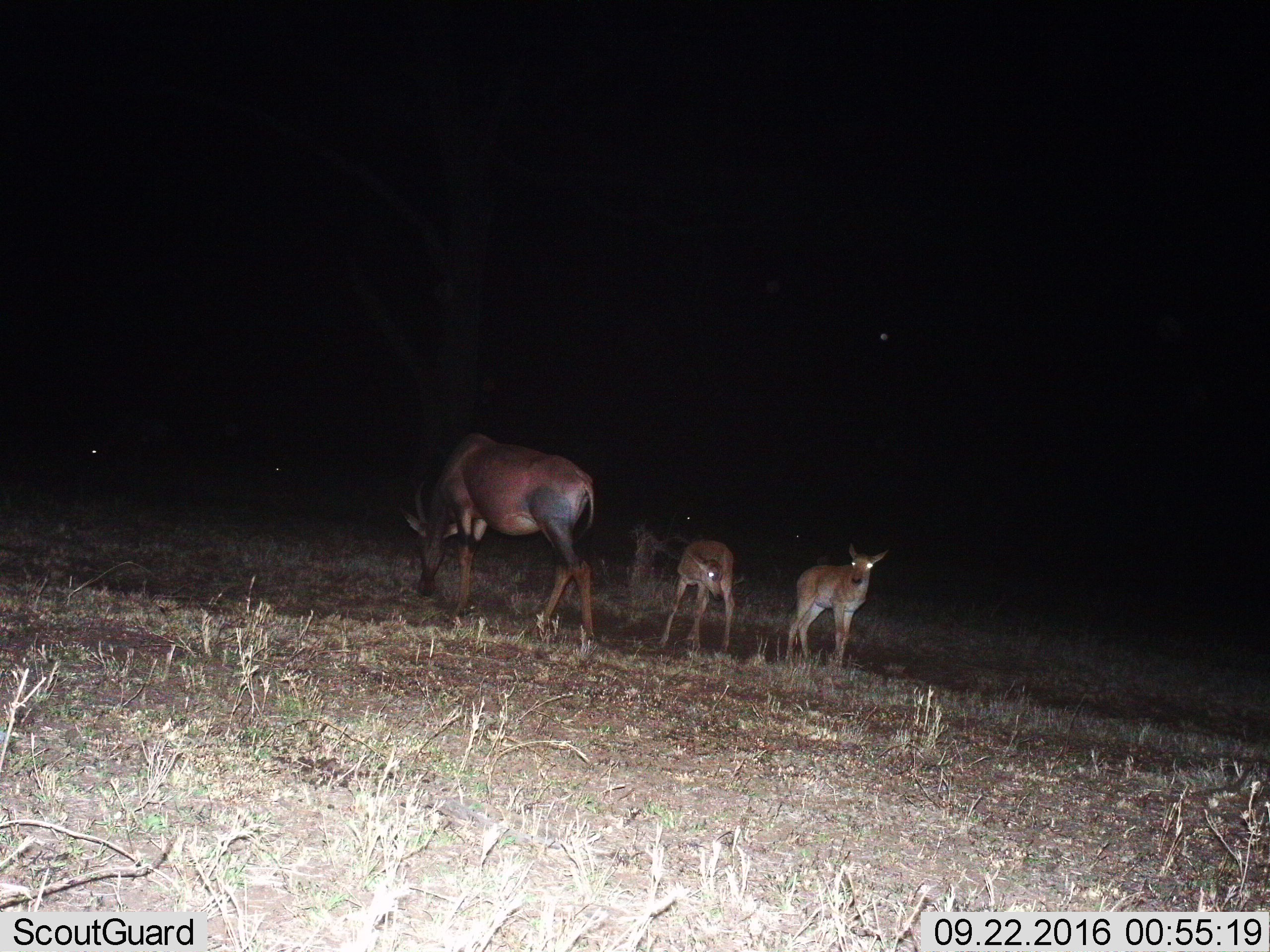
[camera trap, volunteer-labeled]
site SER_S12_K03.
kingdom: Animalia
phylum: Chordata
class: Mammalia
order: Artiodactyla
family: Bovidae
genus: Damaliscus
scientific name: Damaliscus lunatus jimela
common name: topi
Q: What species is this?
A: Topi (Damaliscus lunatus jimela).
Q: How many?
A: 3.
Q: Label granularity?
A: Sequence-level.